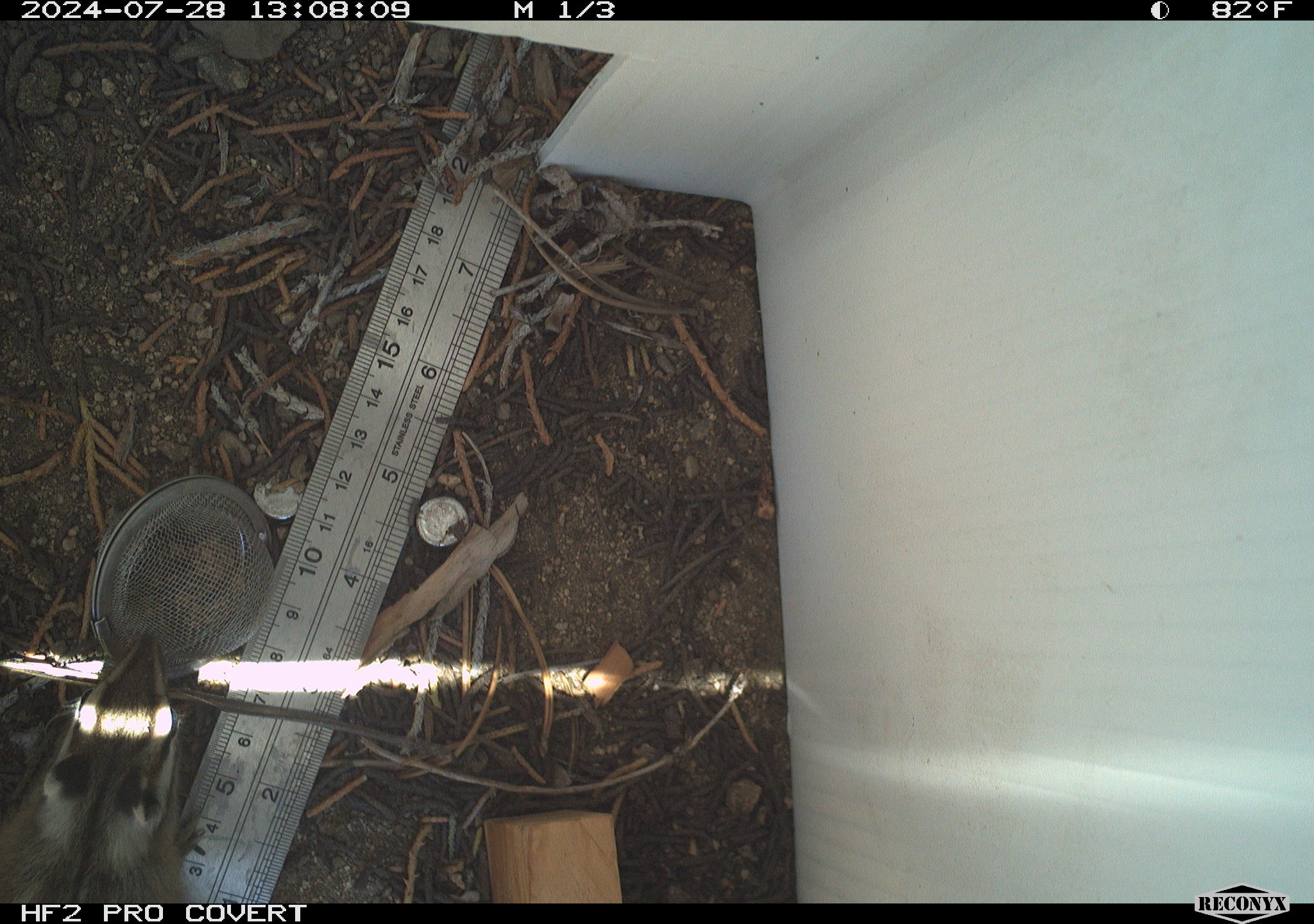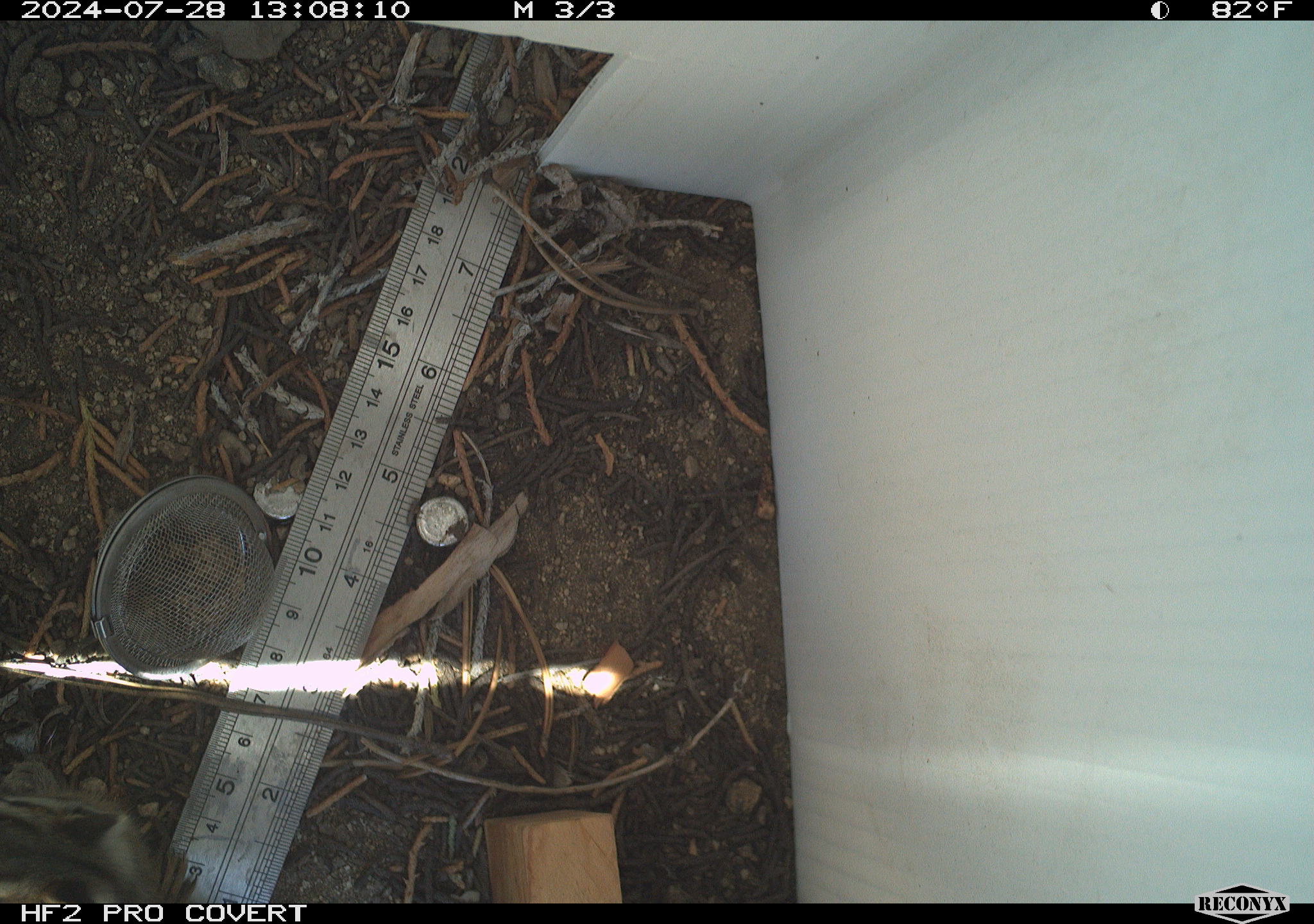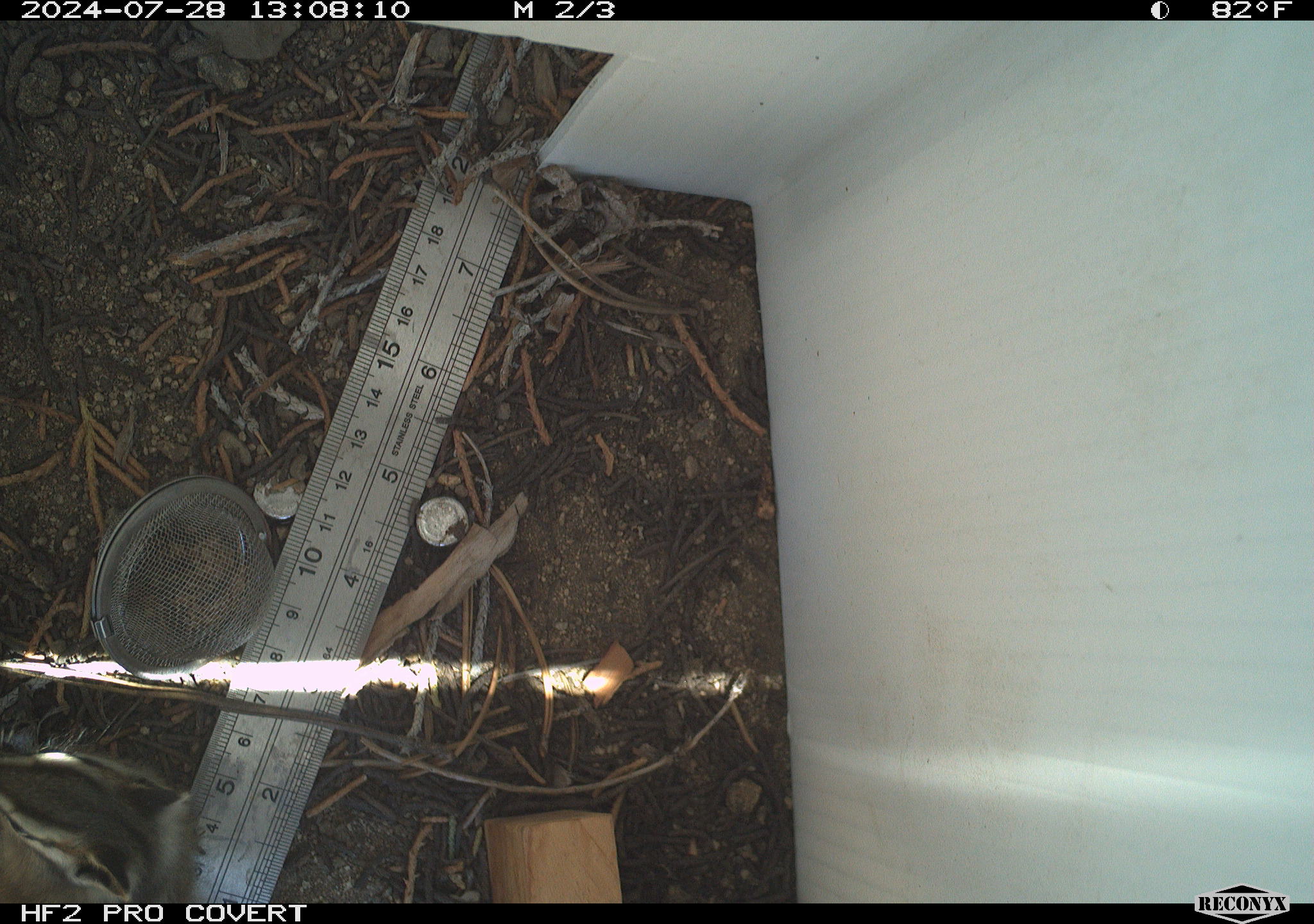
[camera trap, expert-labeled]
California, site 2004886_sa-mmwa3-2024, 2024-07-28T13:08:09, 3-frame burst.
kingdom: Animalia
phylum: Chordata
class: Mammalia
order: Rodentia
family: Sciuridae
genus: Neotamias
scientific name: Neotamias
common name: western chipmunks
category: neotamias species